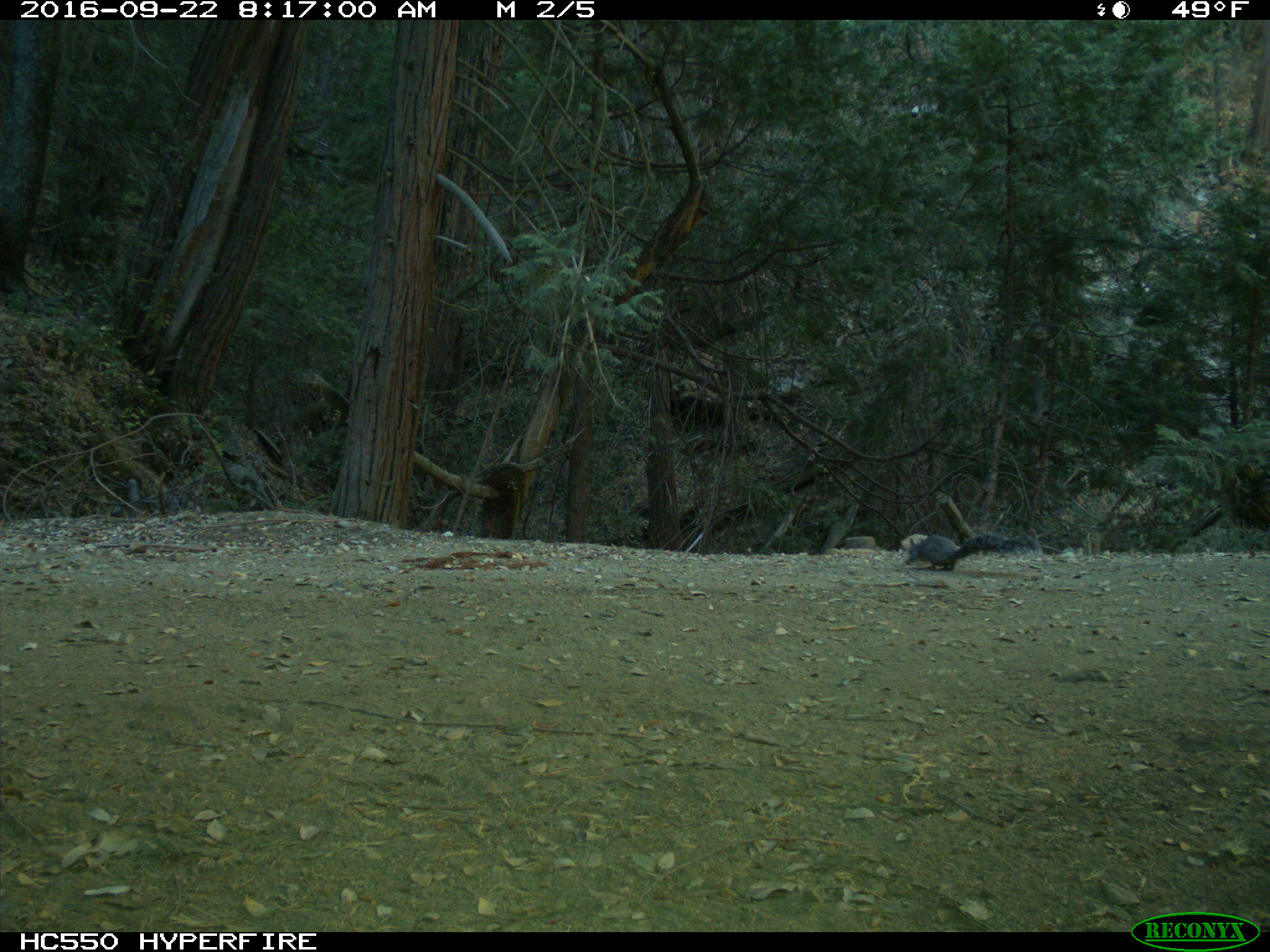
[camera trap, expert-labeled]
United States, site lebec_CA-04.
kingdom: Animalia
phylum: Chordata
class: Mammalia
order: Rodentia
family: Sciuridae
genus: Sciurus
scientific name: Sciurus carolinensis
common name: eastern gray squirrel